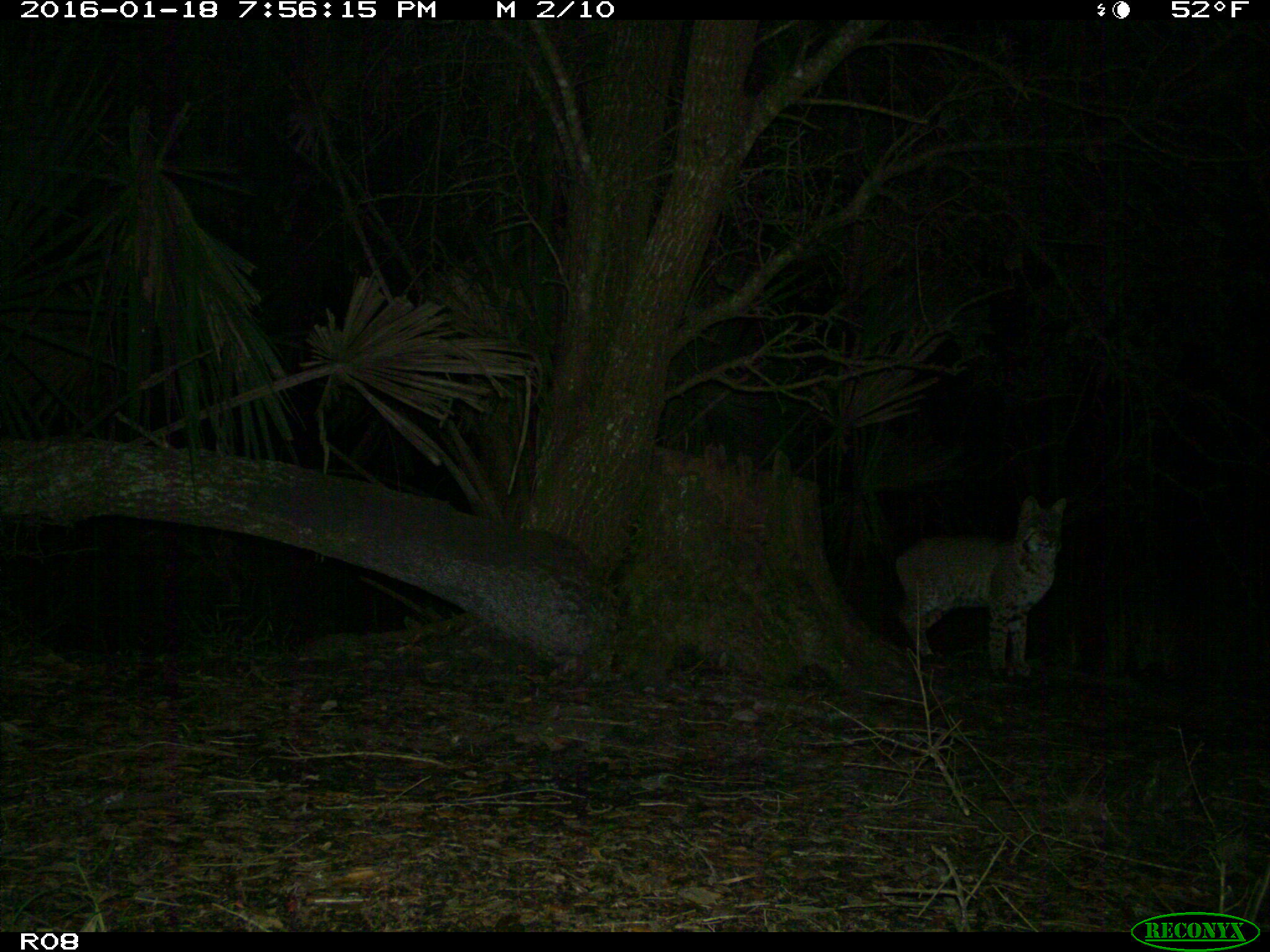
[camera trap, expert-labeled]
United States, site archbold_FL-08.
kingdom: Animalia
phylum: Chordata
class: Mammalia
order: Carnivora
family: Felidae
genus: Lynx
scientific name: Lynx rufus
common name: bobcat